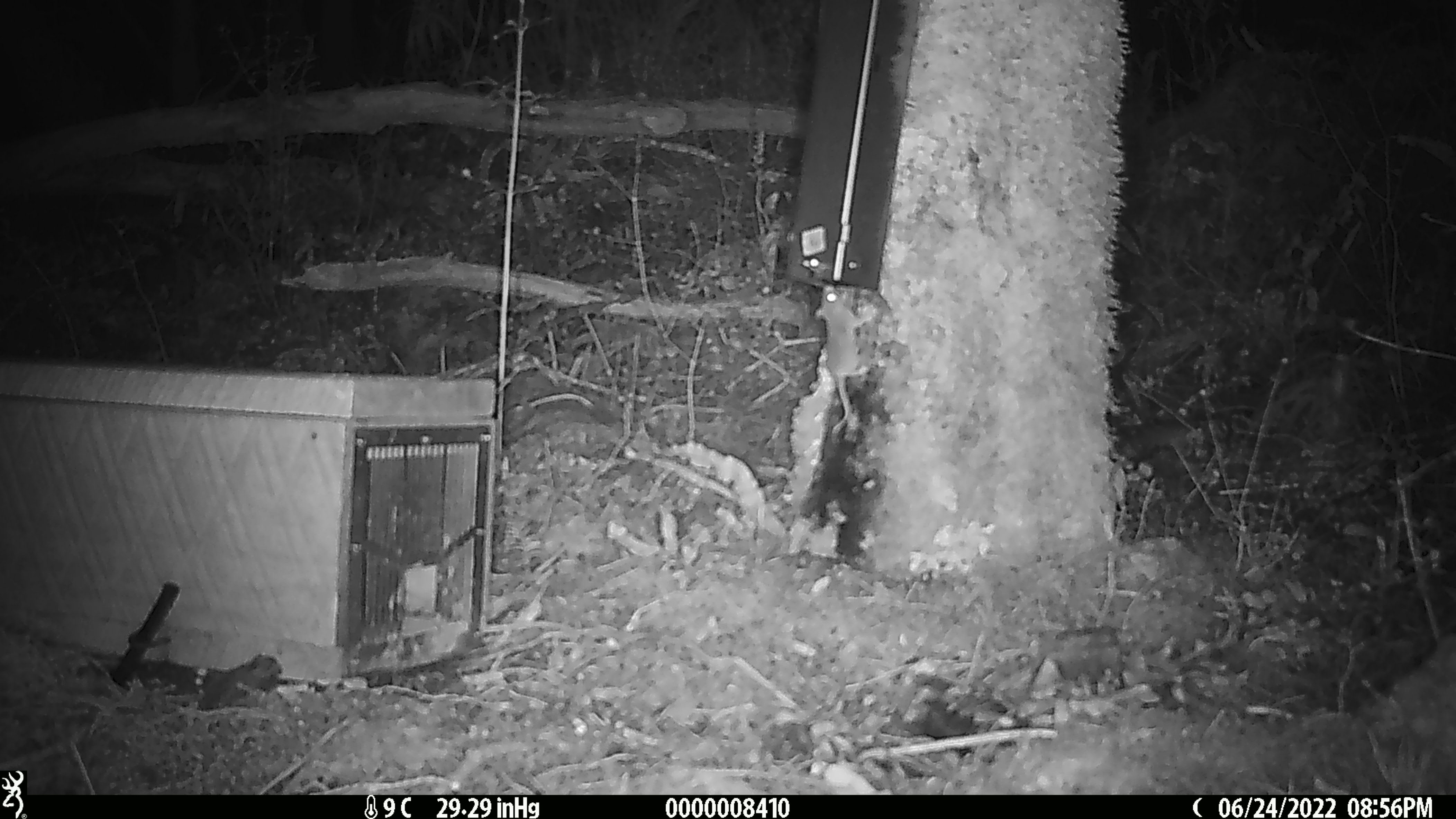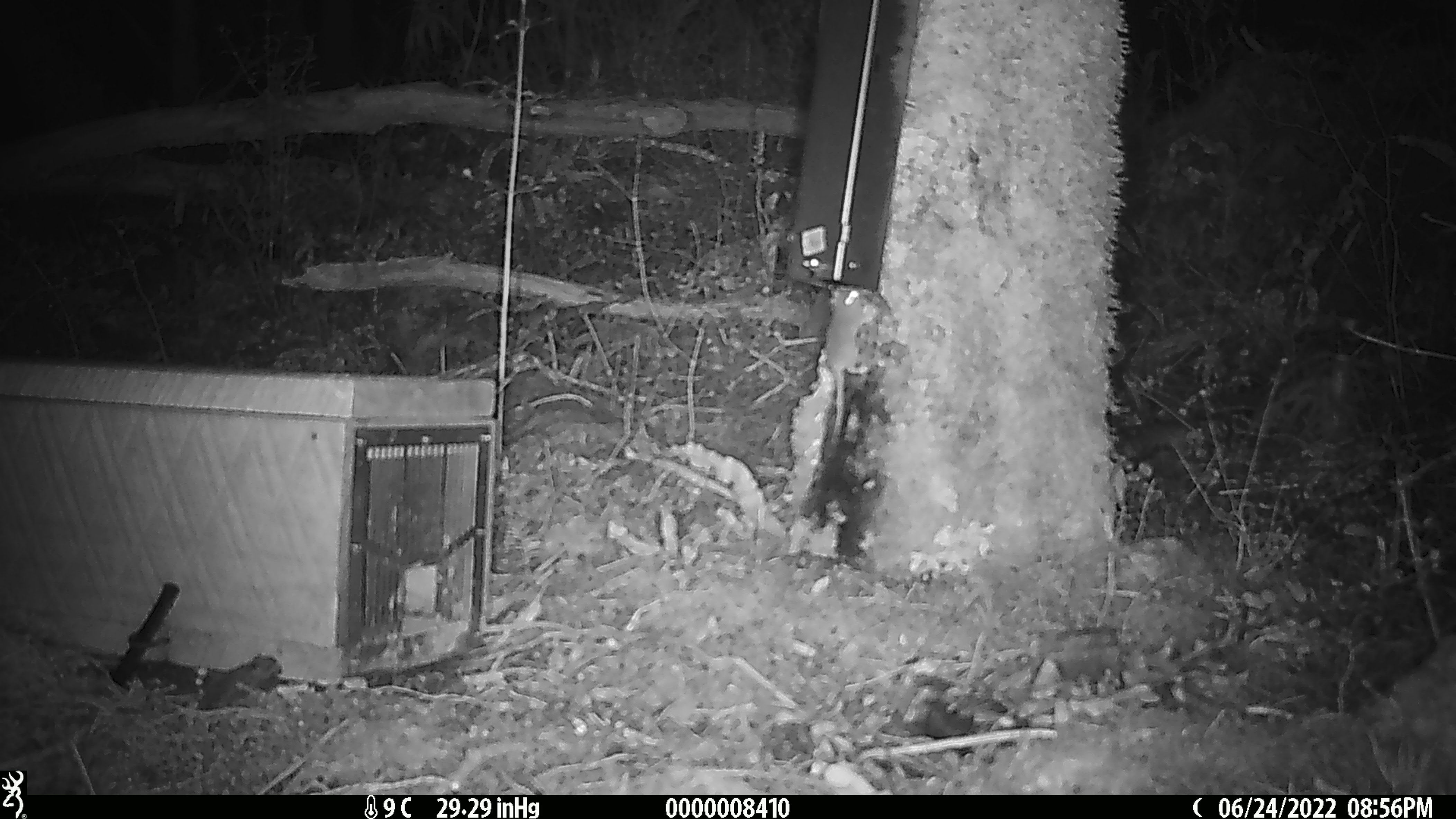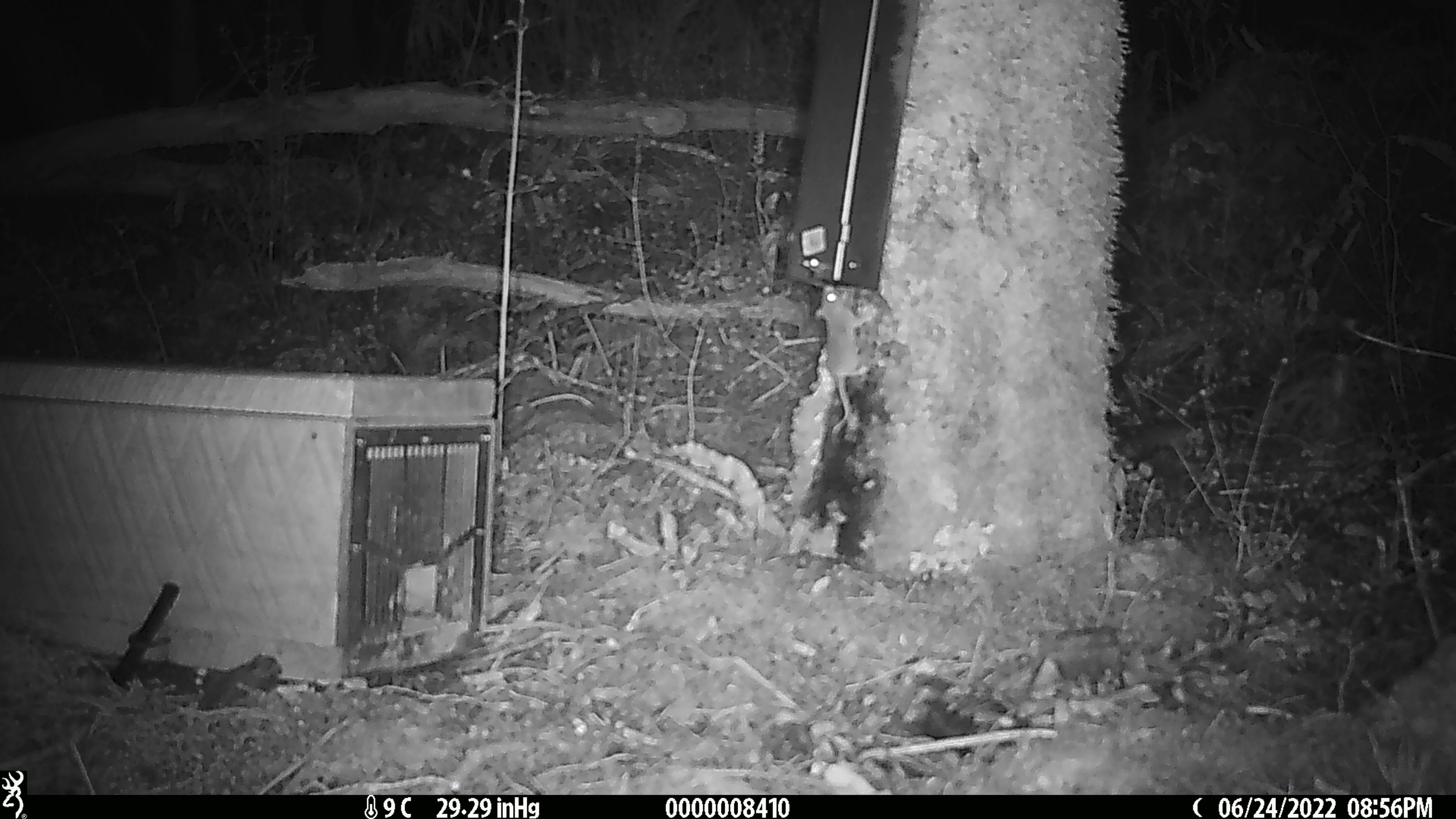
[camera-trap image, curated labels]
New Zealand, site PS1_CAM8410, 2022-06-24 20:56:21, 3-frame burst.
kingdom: Animalia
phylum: Chordata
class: Mammalia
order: Rodentia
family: Muridae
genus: Mus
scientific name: Mus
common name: mouse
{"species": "mouse (Mus)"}